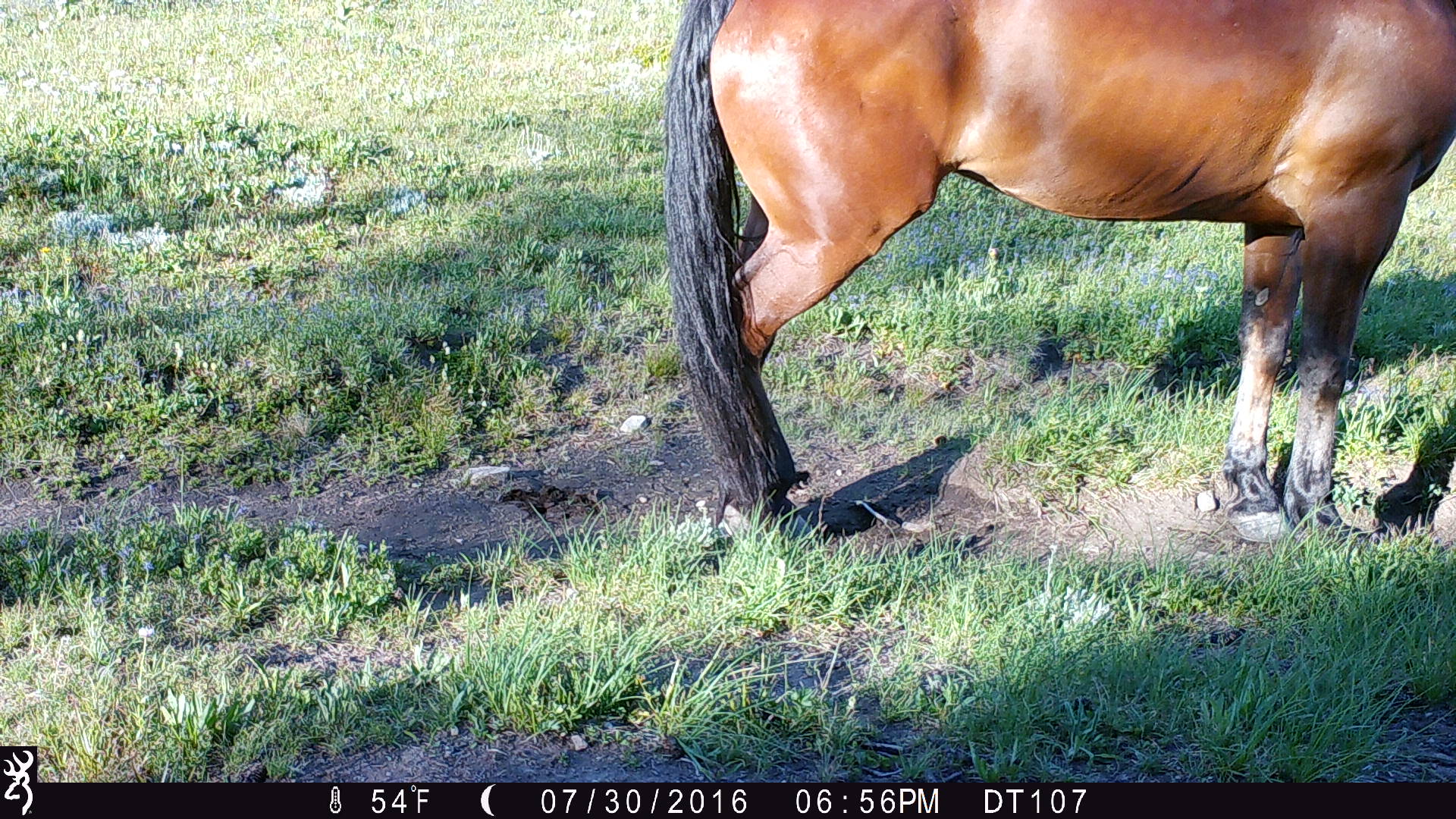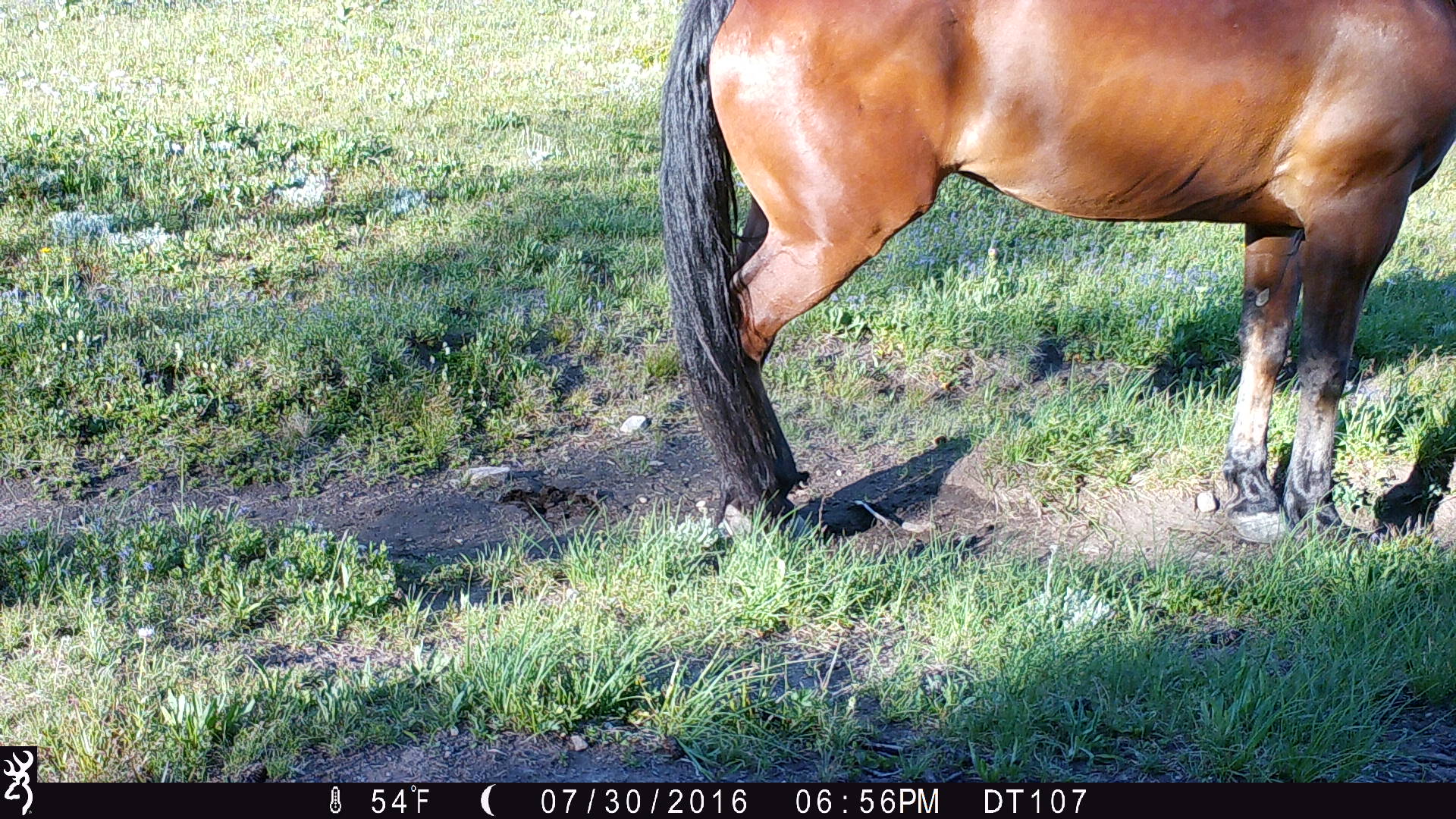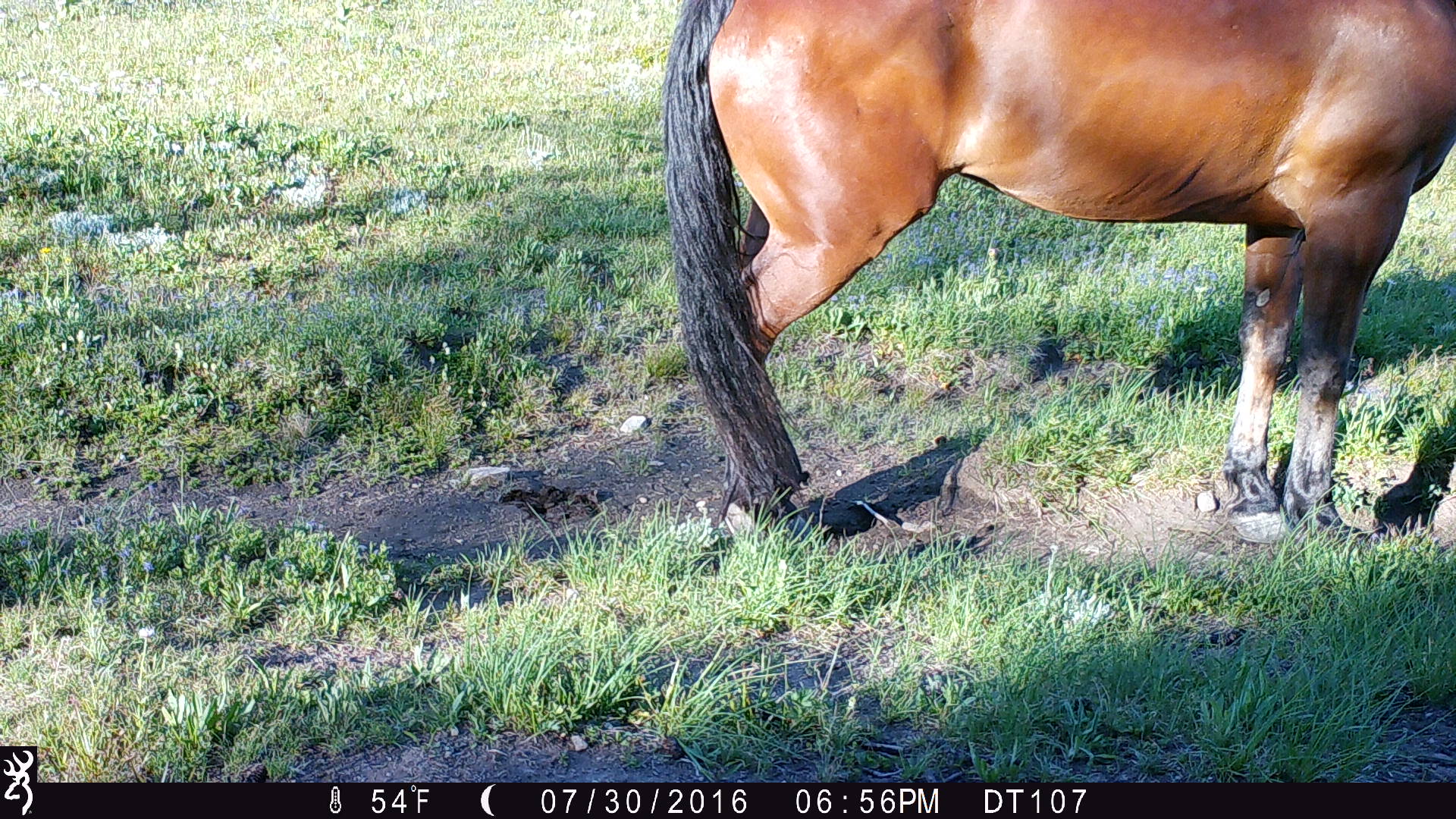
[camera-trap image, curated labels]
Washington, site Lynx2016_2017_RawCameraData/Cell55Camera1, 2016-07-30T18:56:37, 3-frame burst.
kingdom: Animalia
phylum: Chordata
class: Mammalia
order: Perissodactyla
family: Equidae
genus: Equus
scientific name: Equus caballus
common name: domestic horse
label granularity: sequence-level